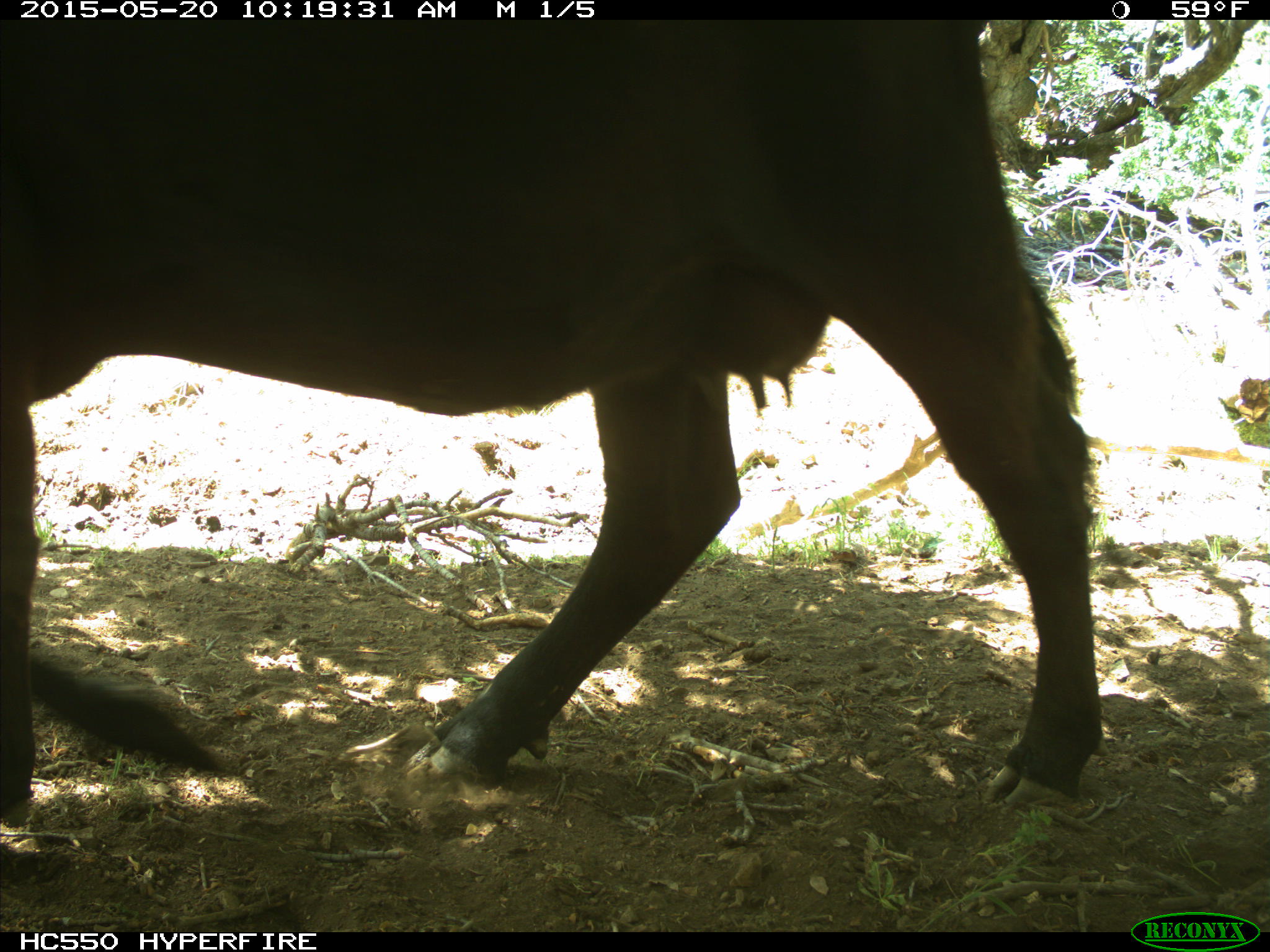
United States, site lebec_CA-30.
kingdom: Animalia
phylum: Chordata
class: Mammalia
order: Artiodactyla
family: Bovidae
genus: Bos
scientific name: Bos taurus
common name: domestic cow